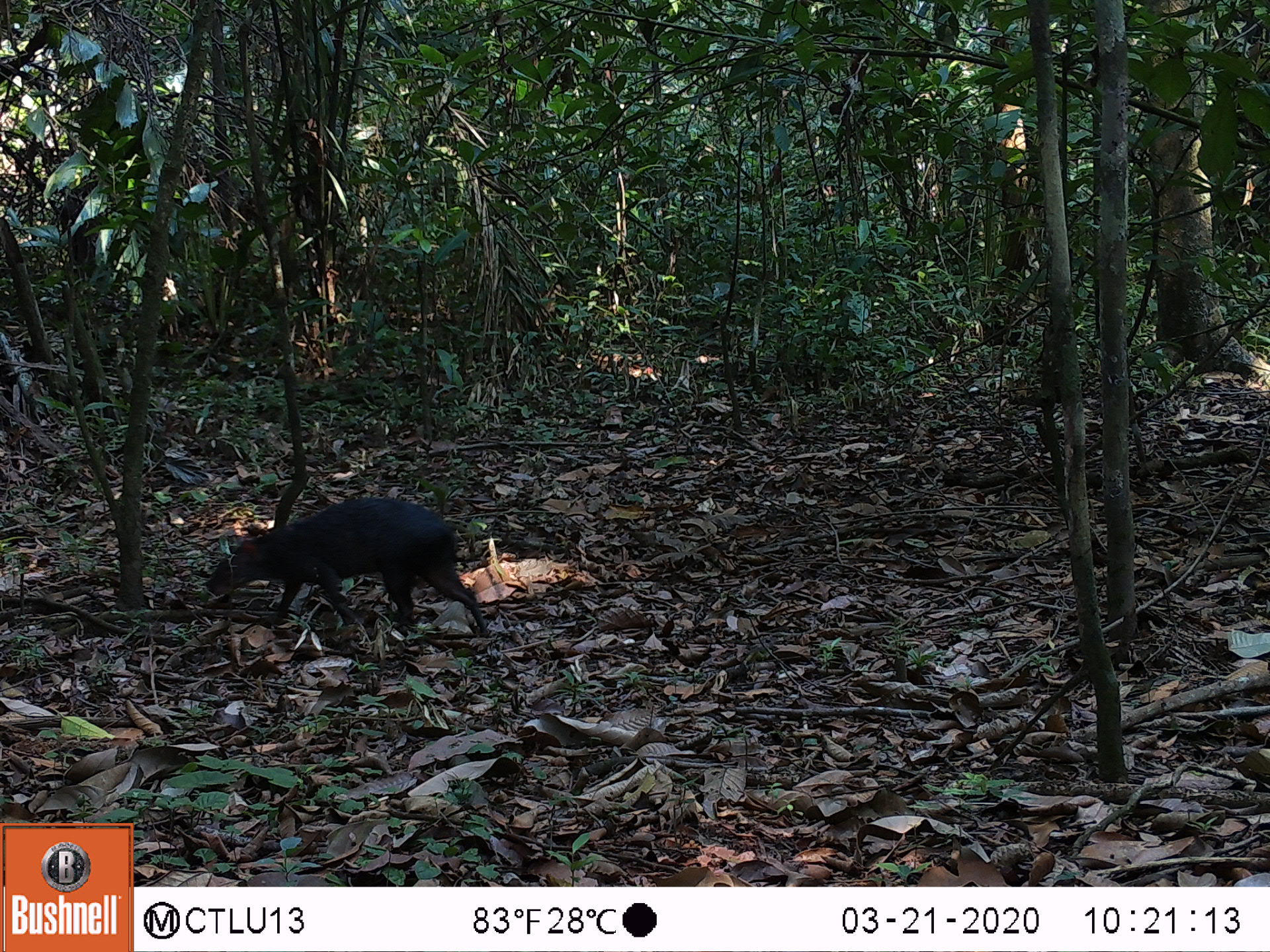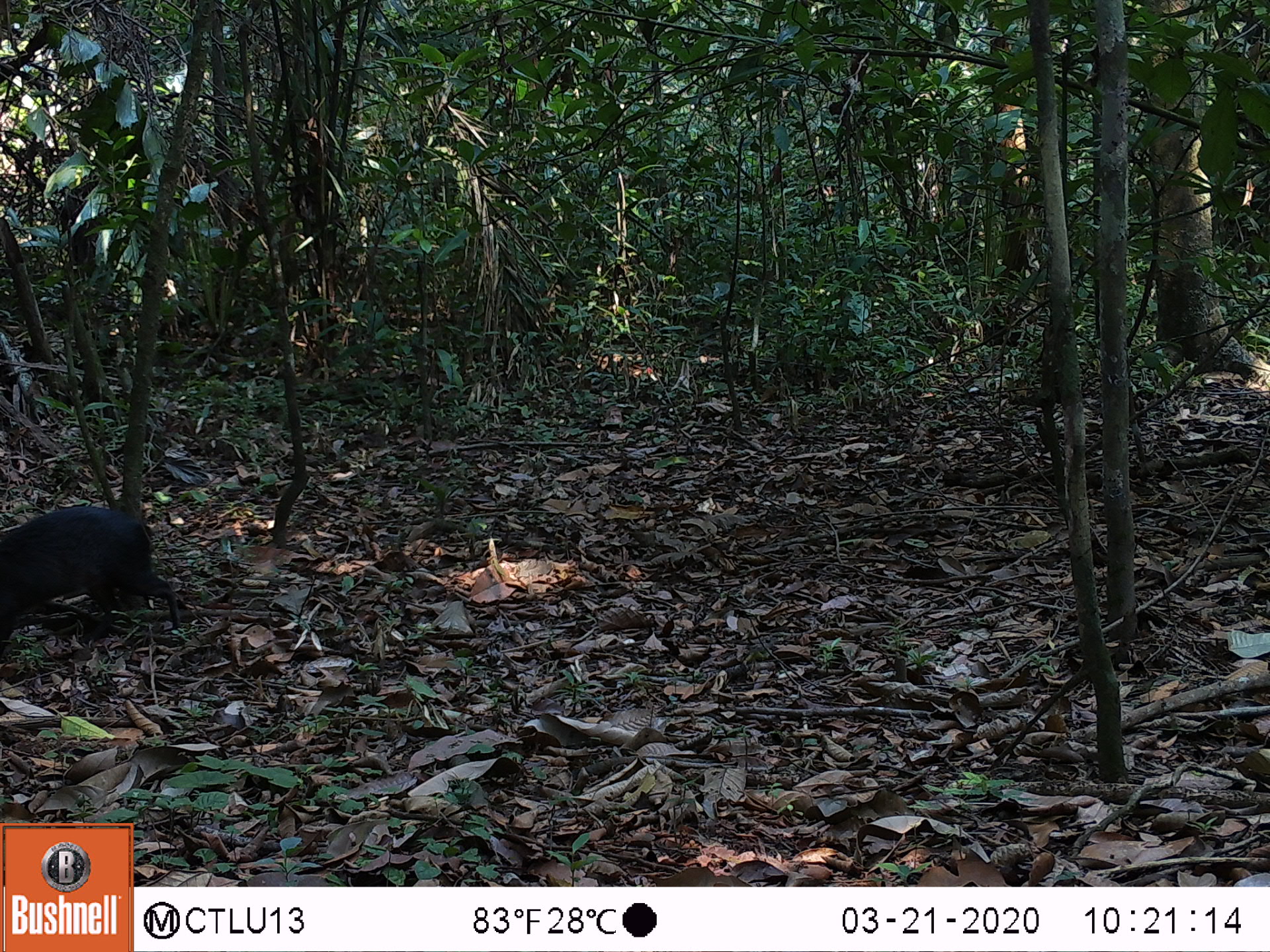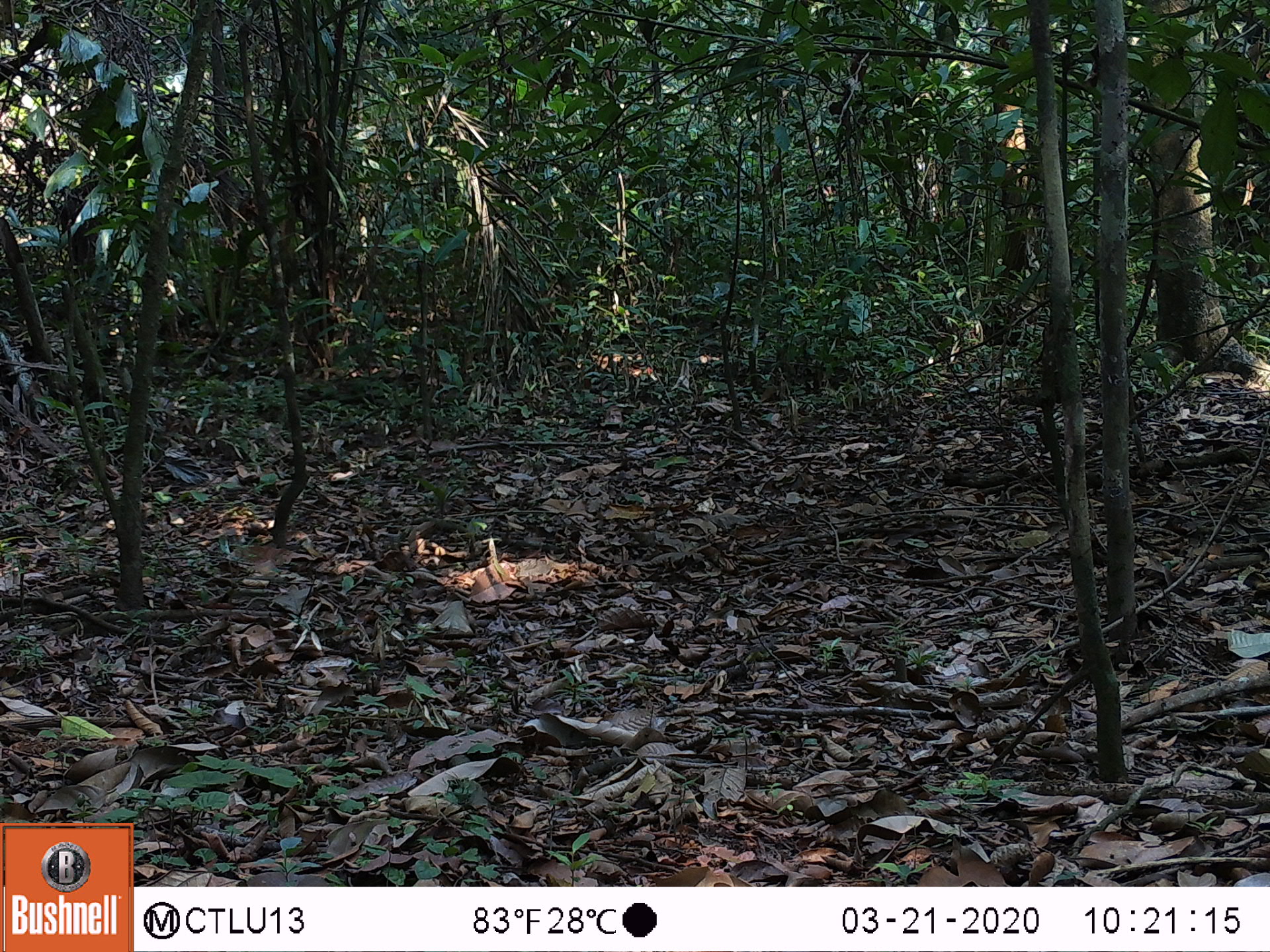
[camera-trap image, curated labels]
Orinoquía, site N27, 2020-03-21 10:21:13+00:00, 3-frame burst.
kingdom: Animalia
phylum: Chordata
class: Mammalia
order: Rodentia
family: Dasyproctidae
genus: Dasyprocta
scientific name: Dasyprocta fuliginosa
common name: black agouti